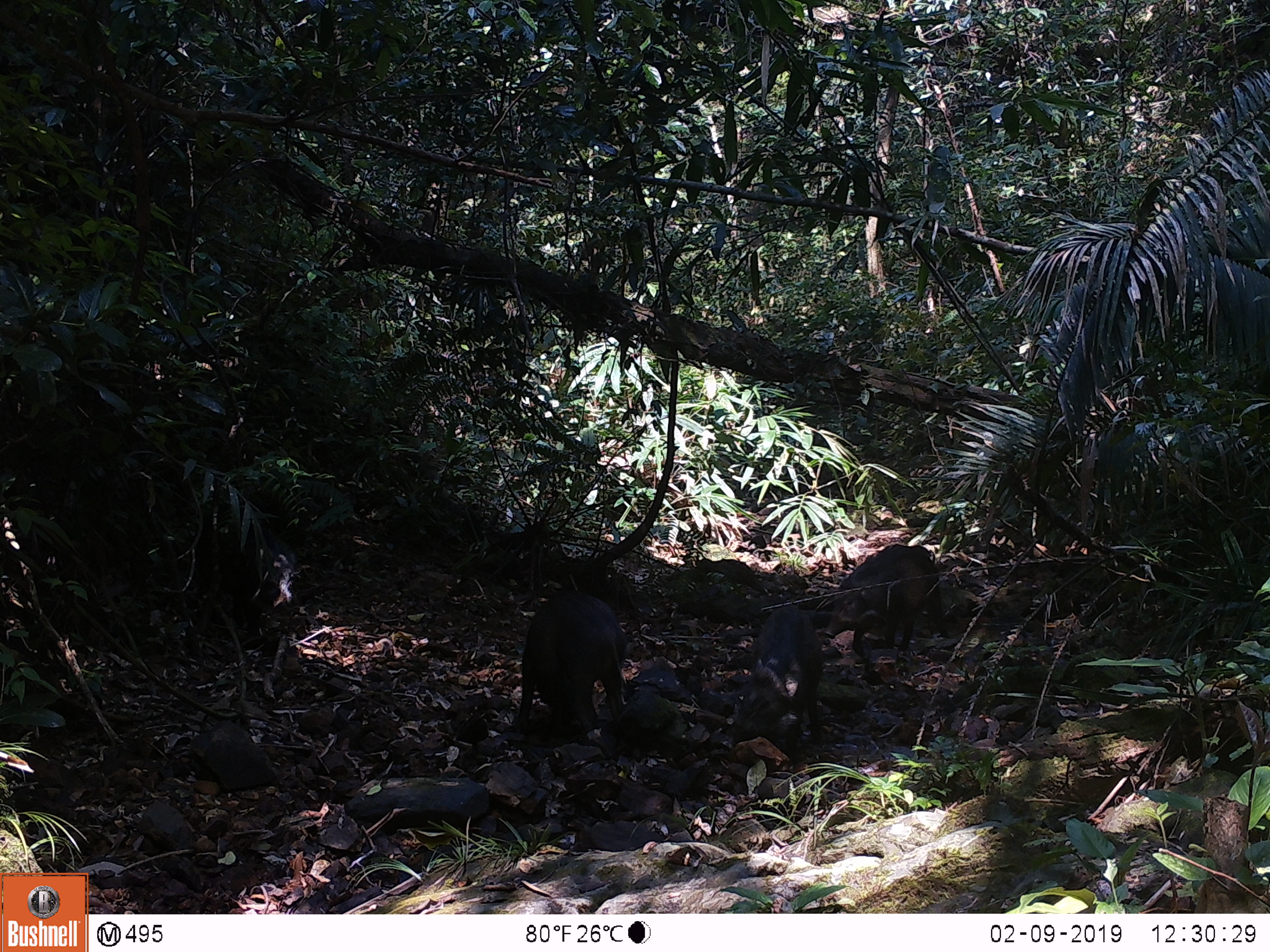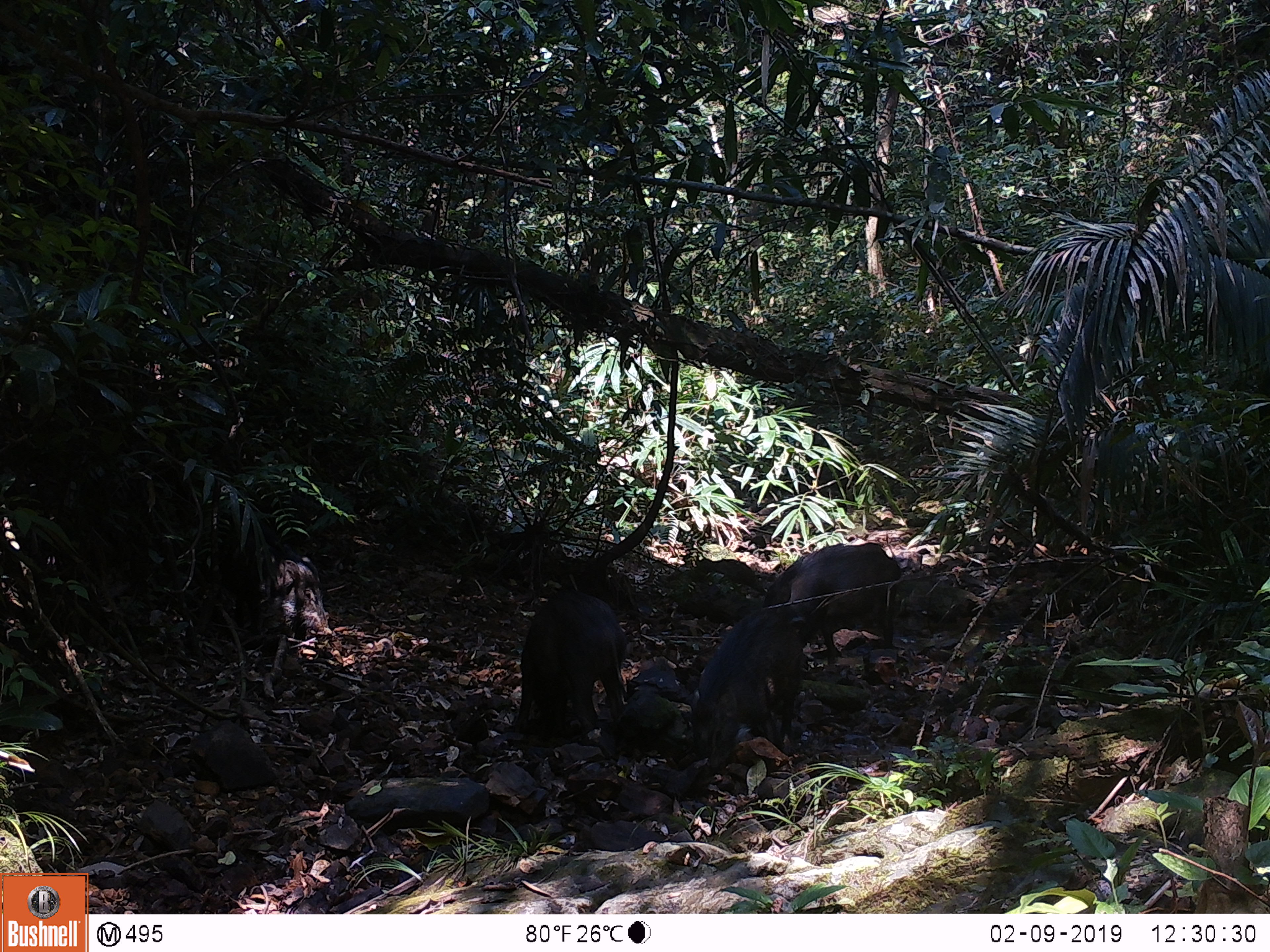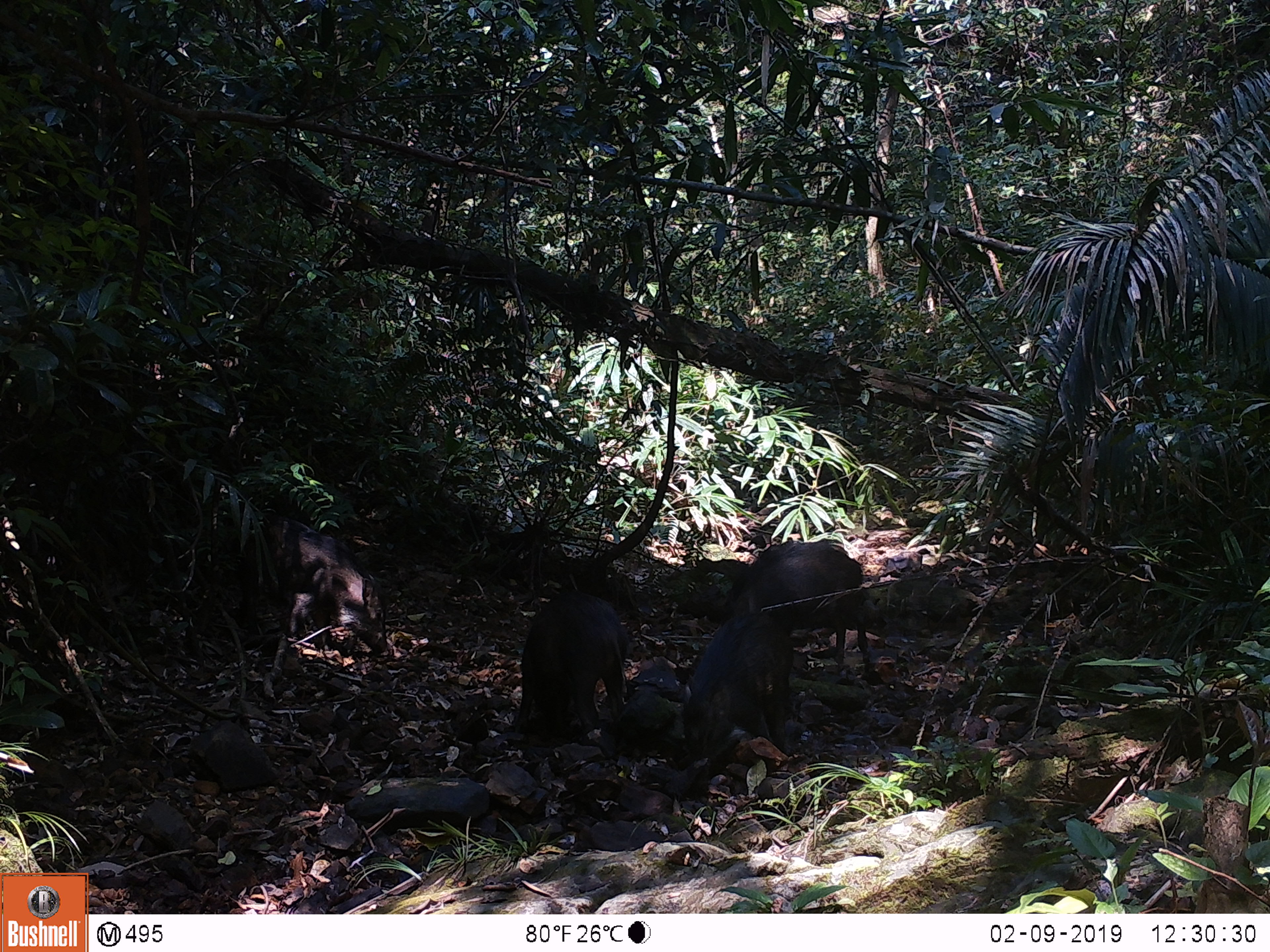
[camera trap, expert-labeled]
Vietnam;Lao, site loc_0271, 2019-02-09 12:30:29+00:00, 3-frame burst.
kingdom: Animalia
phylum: Chordata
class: Mammalia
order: Artiodactyla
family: Suidae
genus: Sus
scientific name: Sus scrofa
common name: eurasian wild pig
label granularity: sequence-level